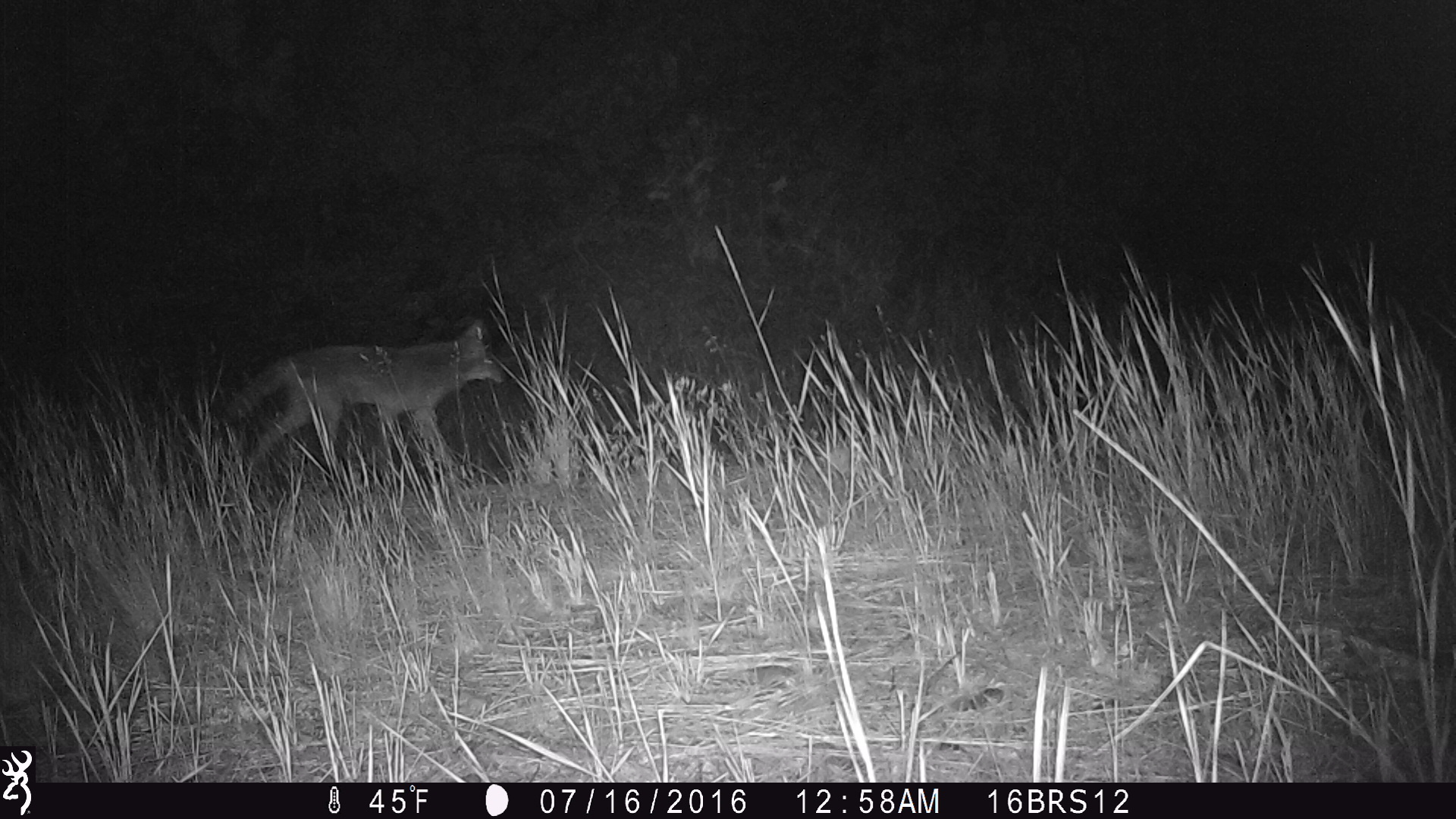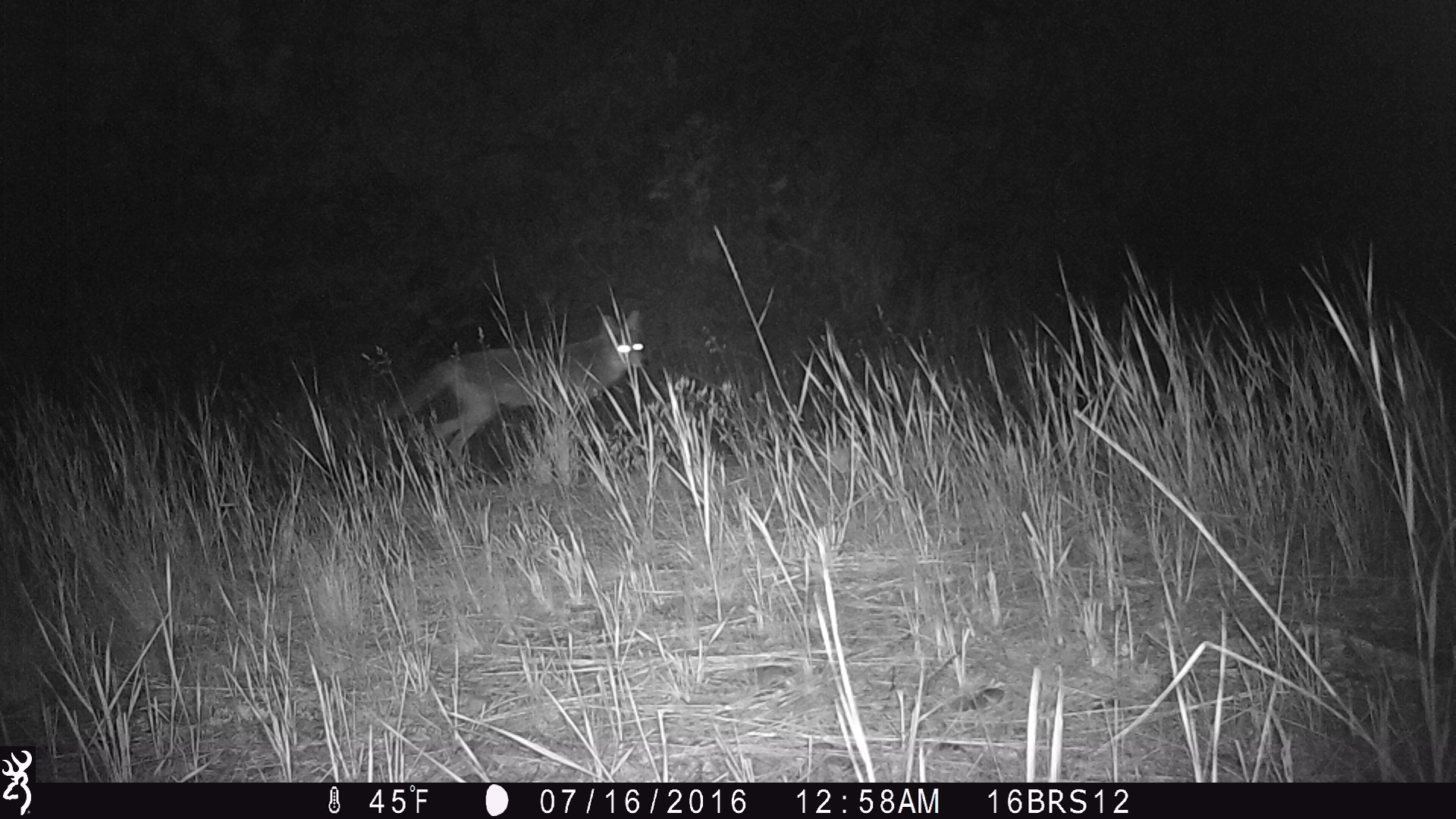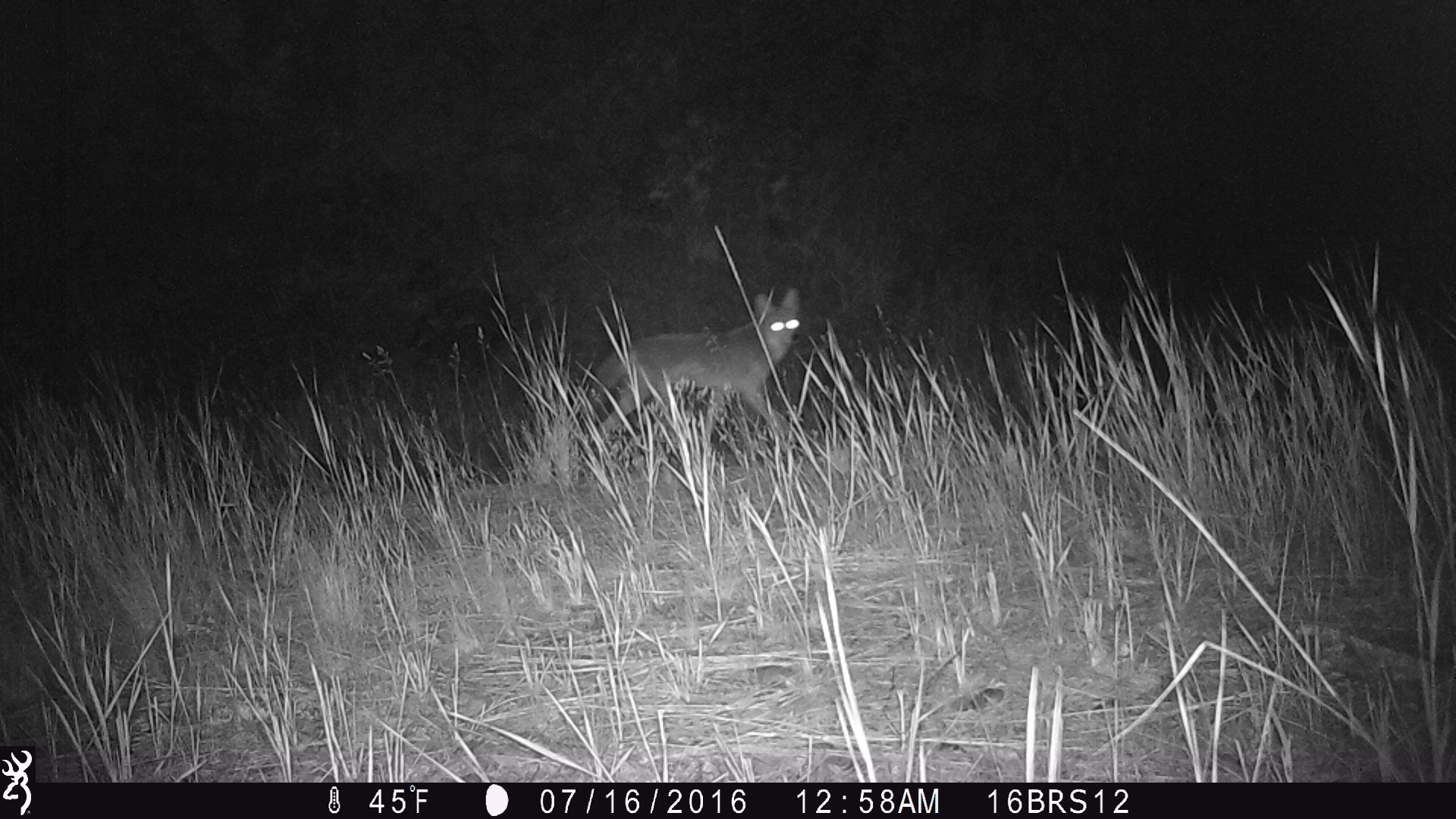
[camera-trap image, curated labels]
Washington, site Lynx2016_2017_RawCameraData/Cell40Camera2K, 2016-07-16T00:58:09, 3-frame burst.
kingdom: Animalia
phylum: Chordata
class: Mammalia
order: Carnivora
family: Canidae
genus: Canis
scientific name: Canis latrans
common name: coyote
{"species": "Canis latrans (coyote)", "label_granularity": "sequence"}